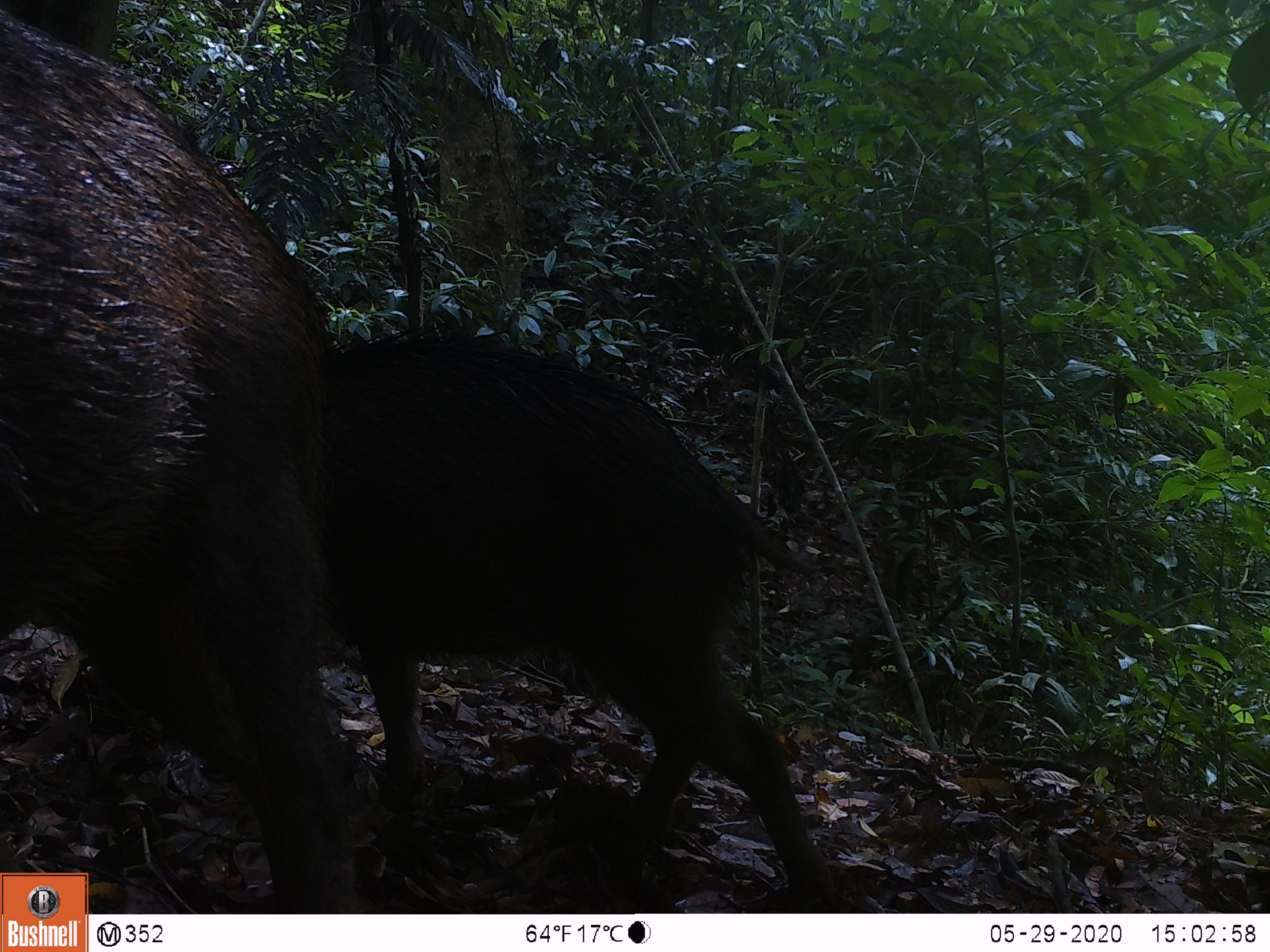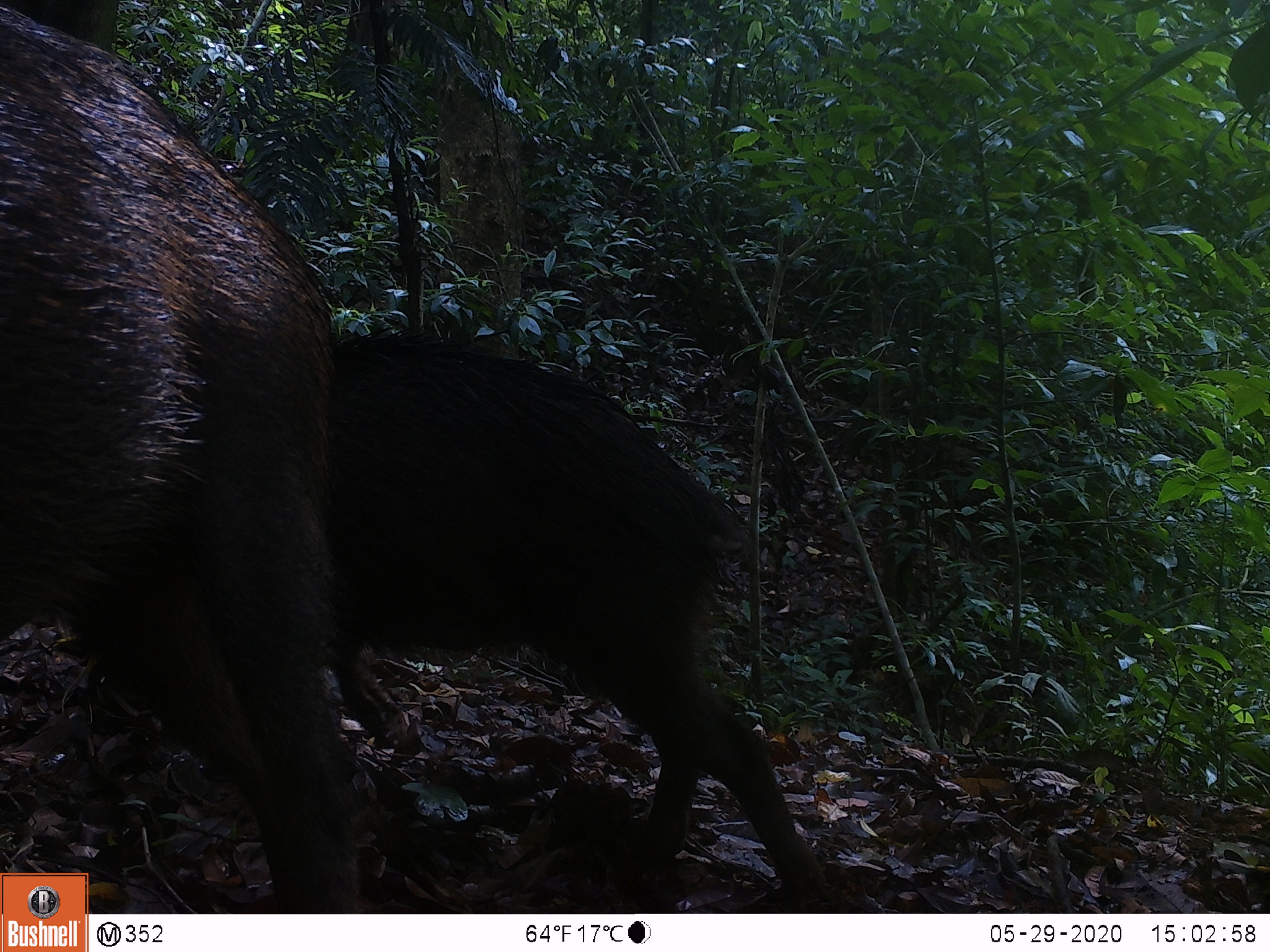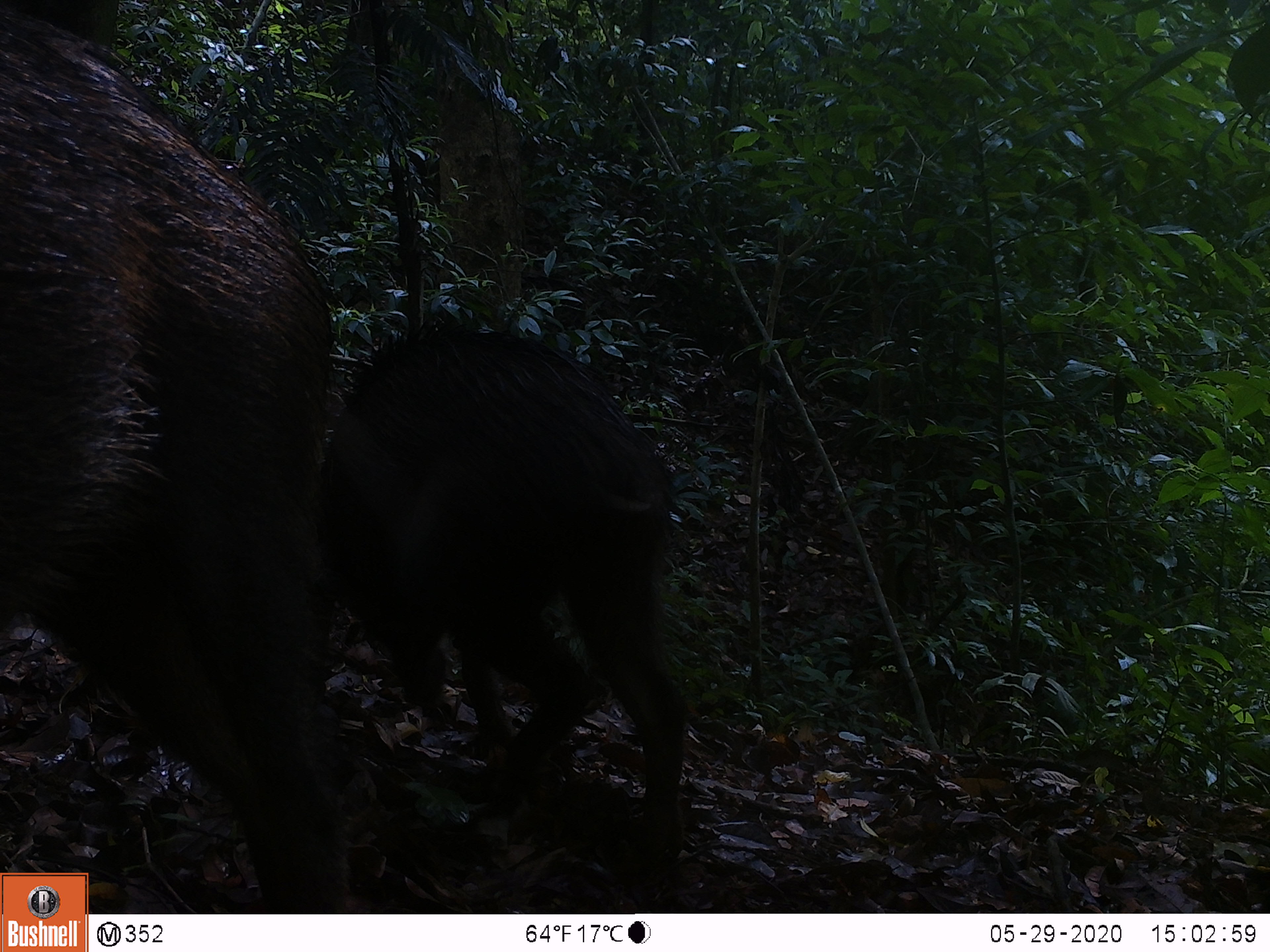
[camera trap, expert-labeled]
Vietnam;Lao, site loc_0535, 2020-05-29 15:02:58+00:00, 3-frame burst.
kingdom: Animalia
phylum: Chordata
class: Mammalia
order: Artiodactyla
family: Suidae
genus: Sus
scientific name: Sus scrofa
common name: eurasian wild pig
Eurasian wild pig (Sus scrofa). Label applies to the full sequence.